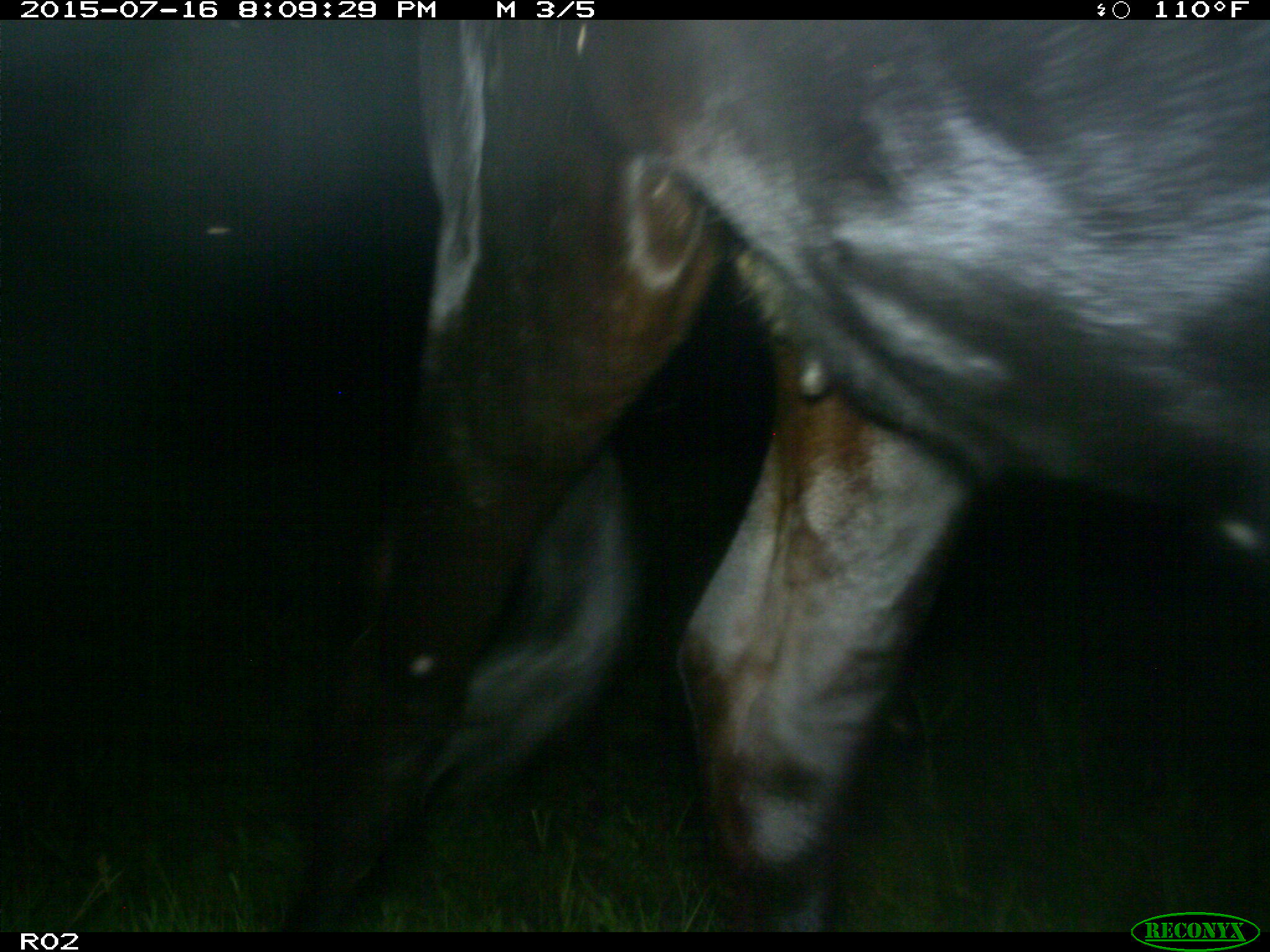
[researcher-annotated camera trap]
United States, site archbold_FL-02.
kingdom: Animalia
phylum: Chordata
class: Mammalia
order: Artiodactyla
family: Bovidae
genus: Bos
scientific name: Bos taurus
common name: domestic cow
Bos taurus (domestic cow).